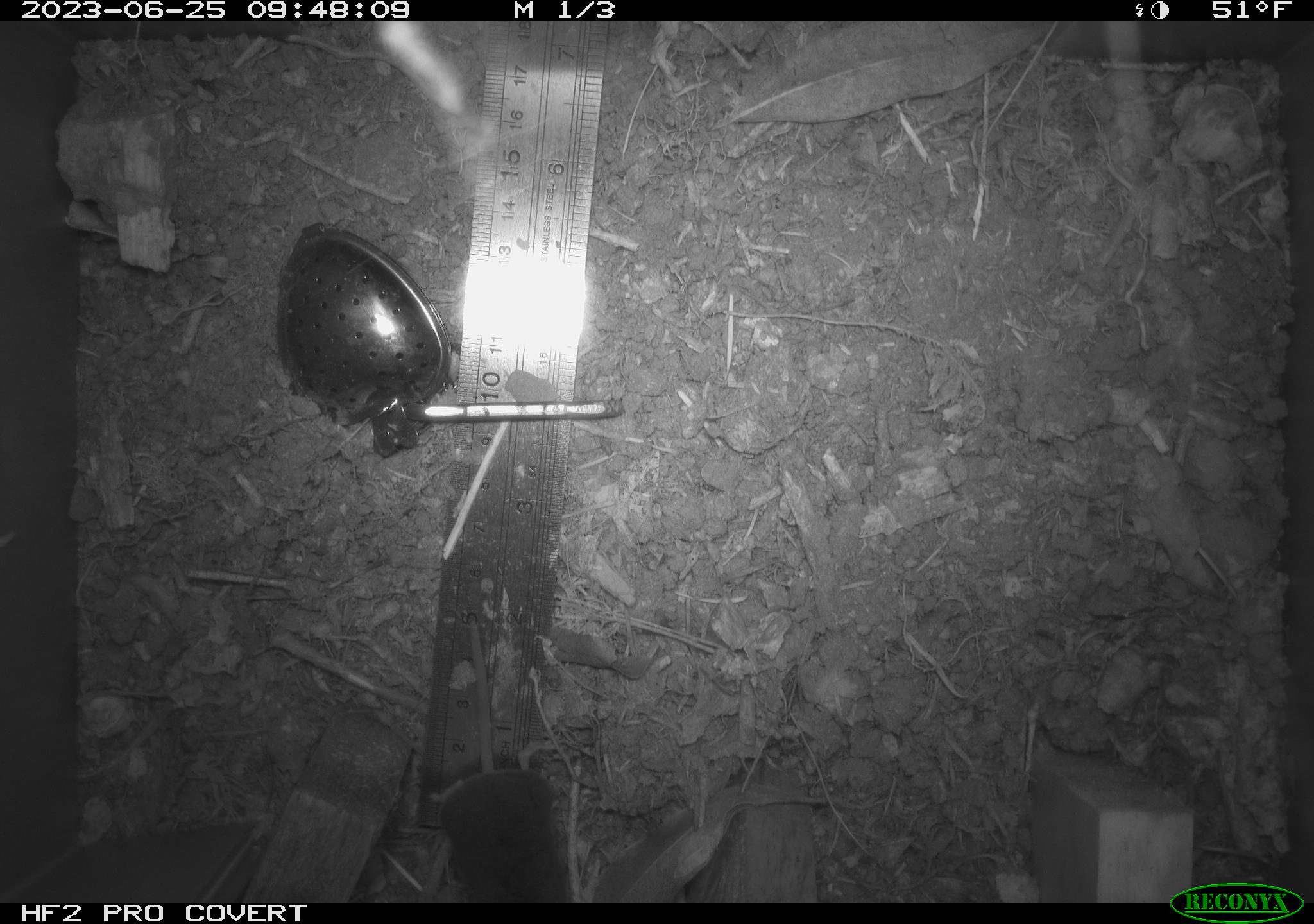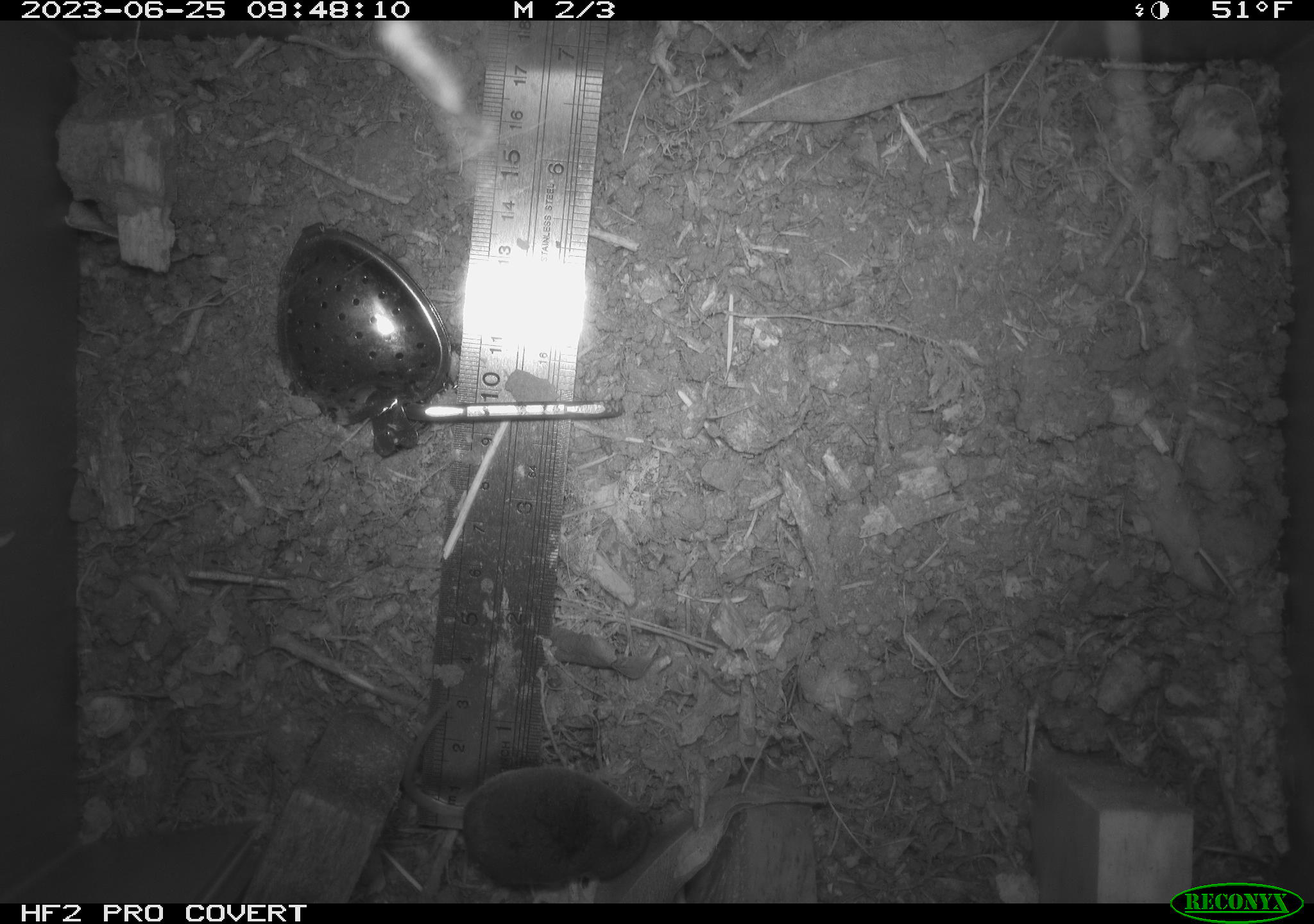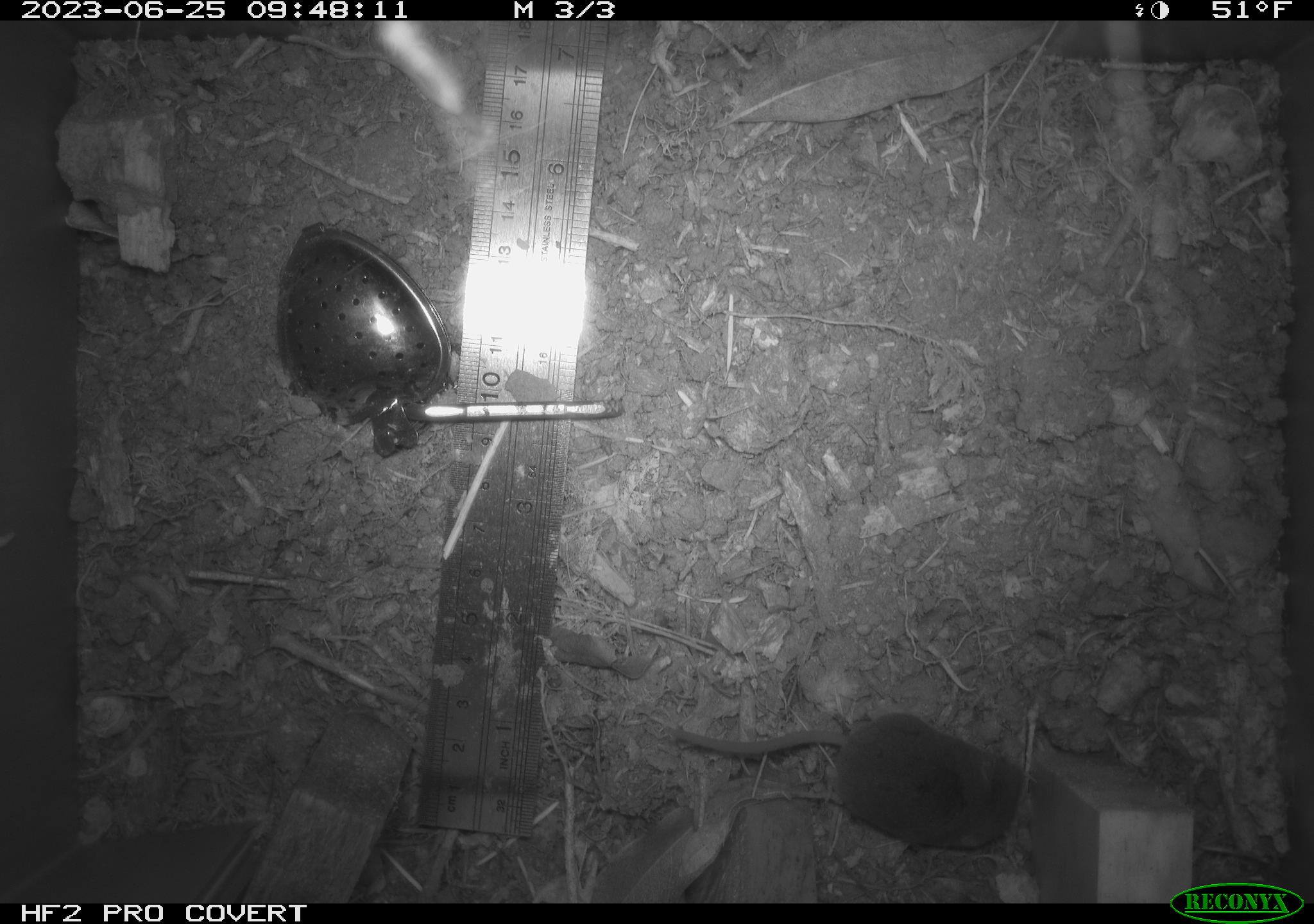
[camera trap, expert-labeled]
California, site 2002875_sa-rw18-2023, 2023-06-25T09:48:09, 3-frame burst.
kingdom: Animalia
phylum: Chordata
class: Mammalia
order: Eulipotyphla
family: Soricidae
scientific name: Soricidae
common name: shrews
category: soricidae family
Soricidae family (shrews) (Soricidae).